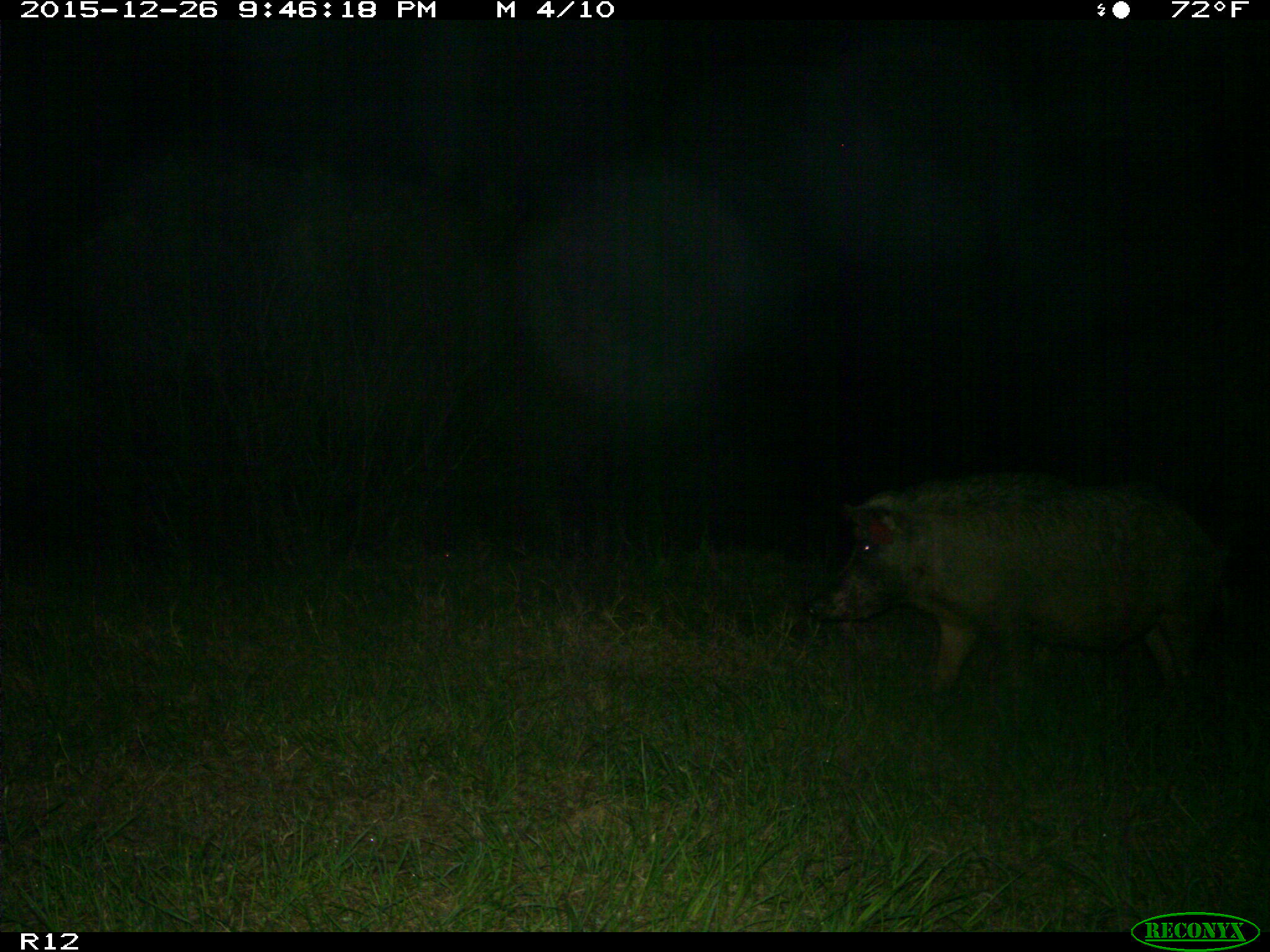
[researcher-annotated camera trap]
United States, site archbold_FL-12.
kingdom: Animalia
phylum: Chordata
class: Mammalia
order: Artiodactyla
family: Suidae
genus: Sus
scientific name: Sus scrofa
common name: wild boar